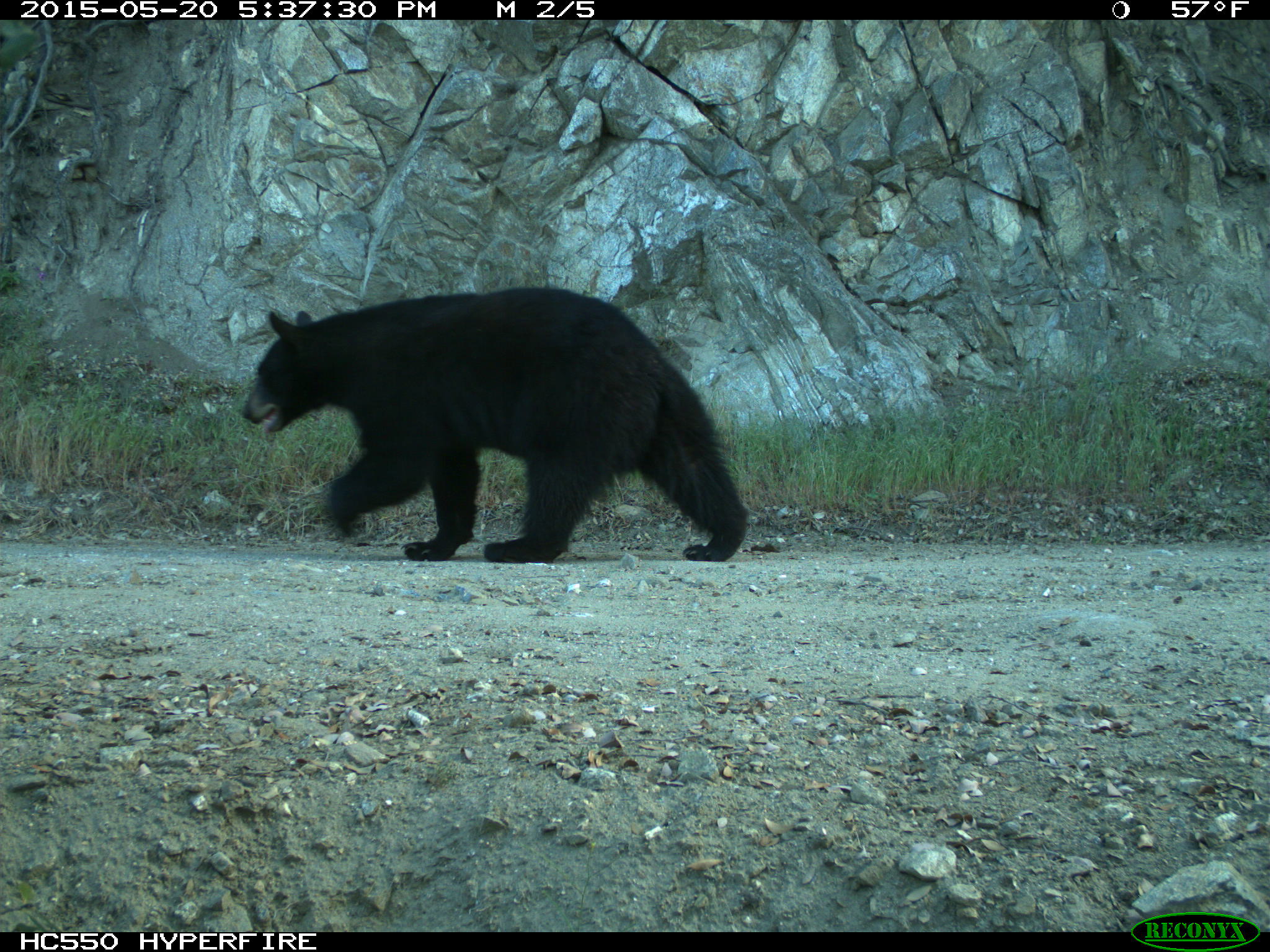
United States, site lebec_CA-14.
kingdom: Animalia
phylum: Chordata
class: Mammalia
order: Carnivora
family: Ursidae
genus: Ursus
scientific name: Ursus americanus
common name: american black bear